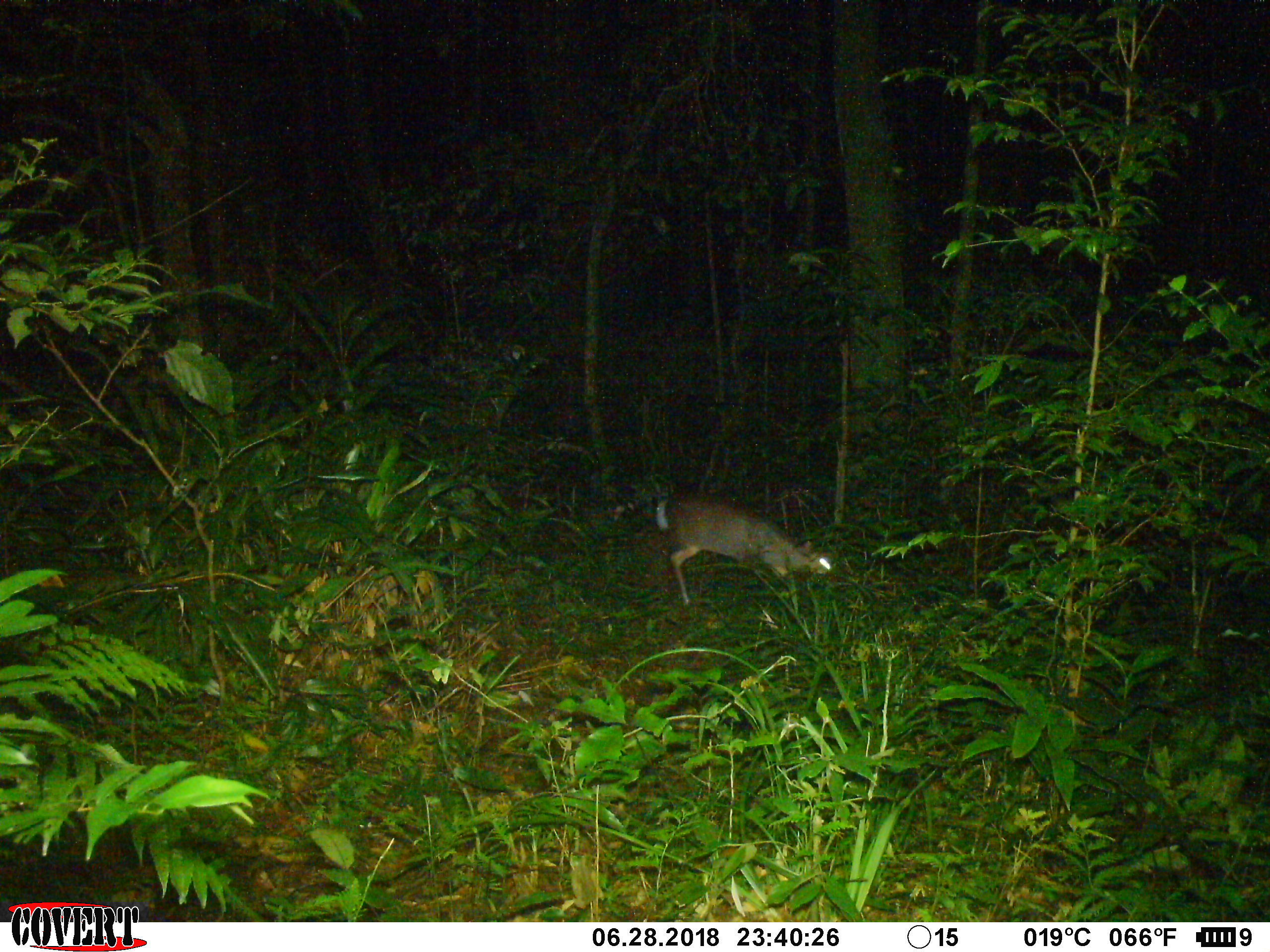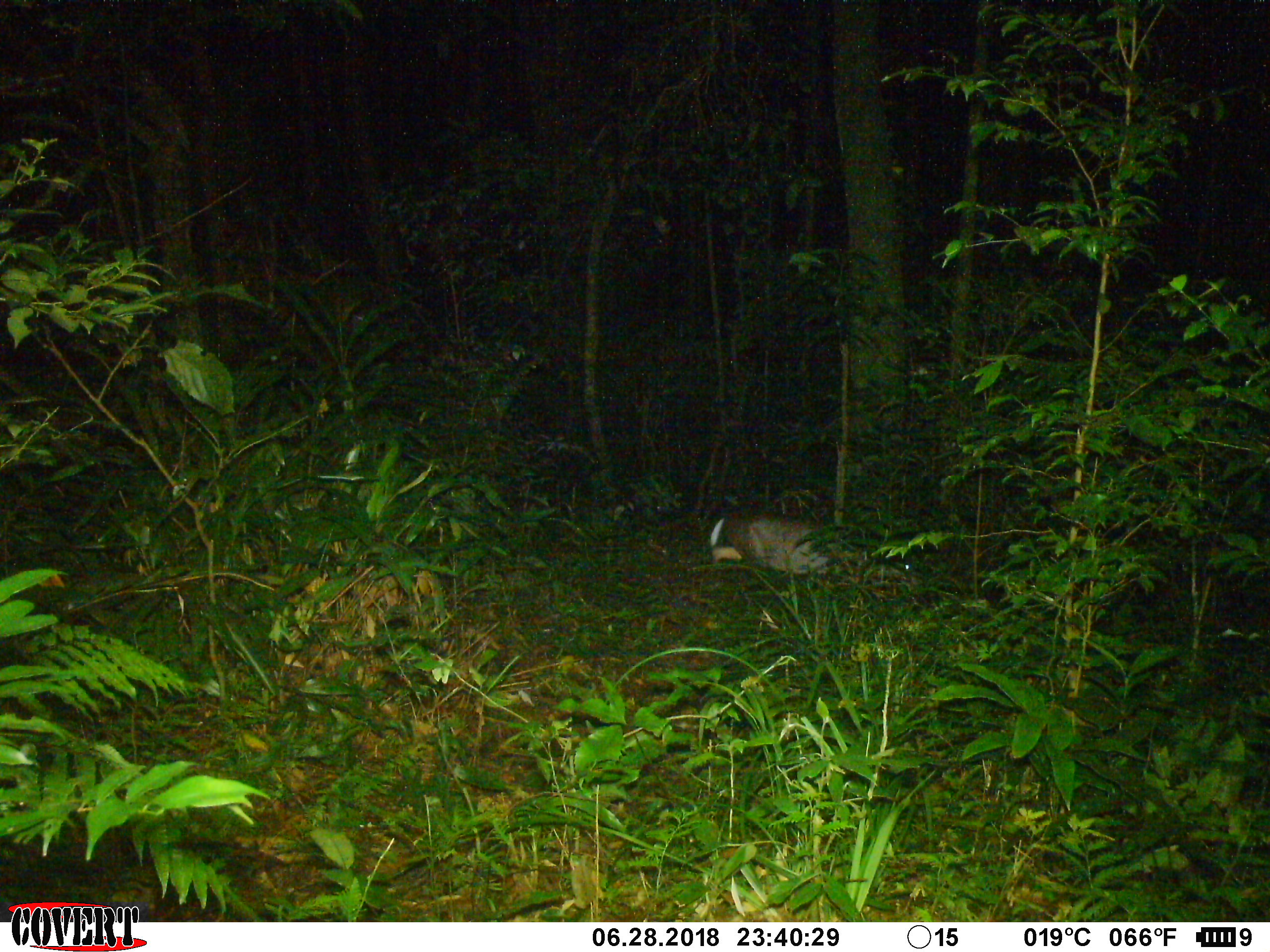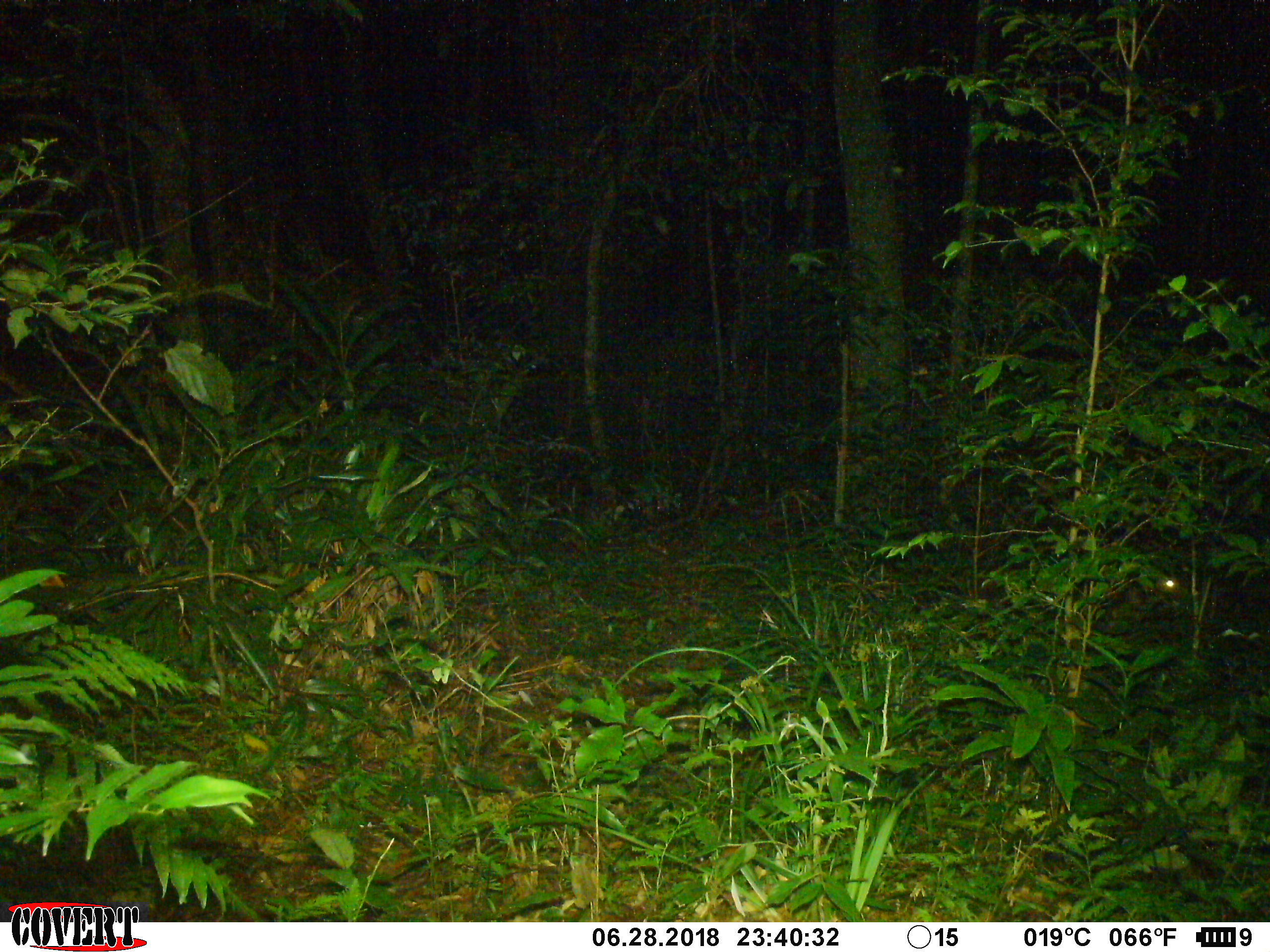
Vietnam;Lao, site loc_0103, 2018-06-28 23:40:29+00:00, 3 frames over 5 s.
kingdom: Animalia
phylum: Chordata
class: Mammalia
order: Artiodactyla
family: Cervidae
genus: Muntiacus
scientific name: Muntiacus rooseveltorum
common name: roosevelt's muntjac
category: roosevelts muntjac group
Roosevelts muntjac group (roosevelt's muntjac) (Muntiacus rooseveltorum). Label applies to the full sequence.